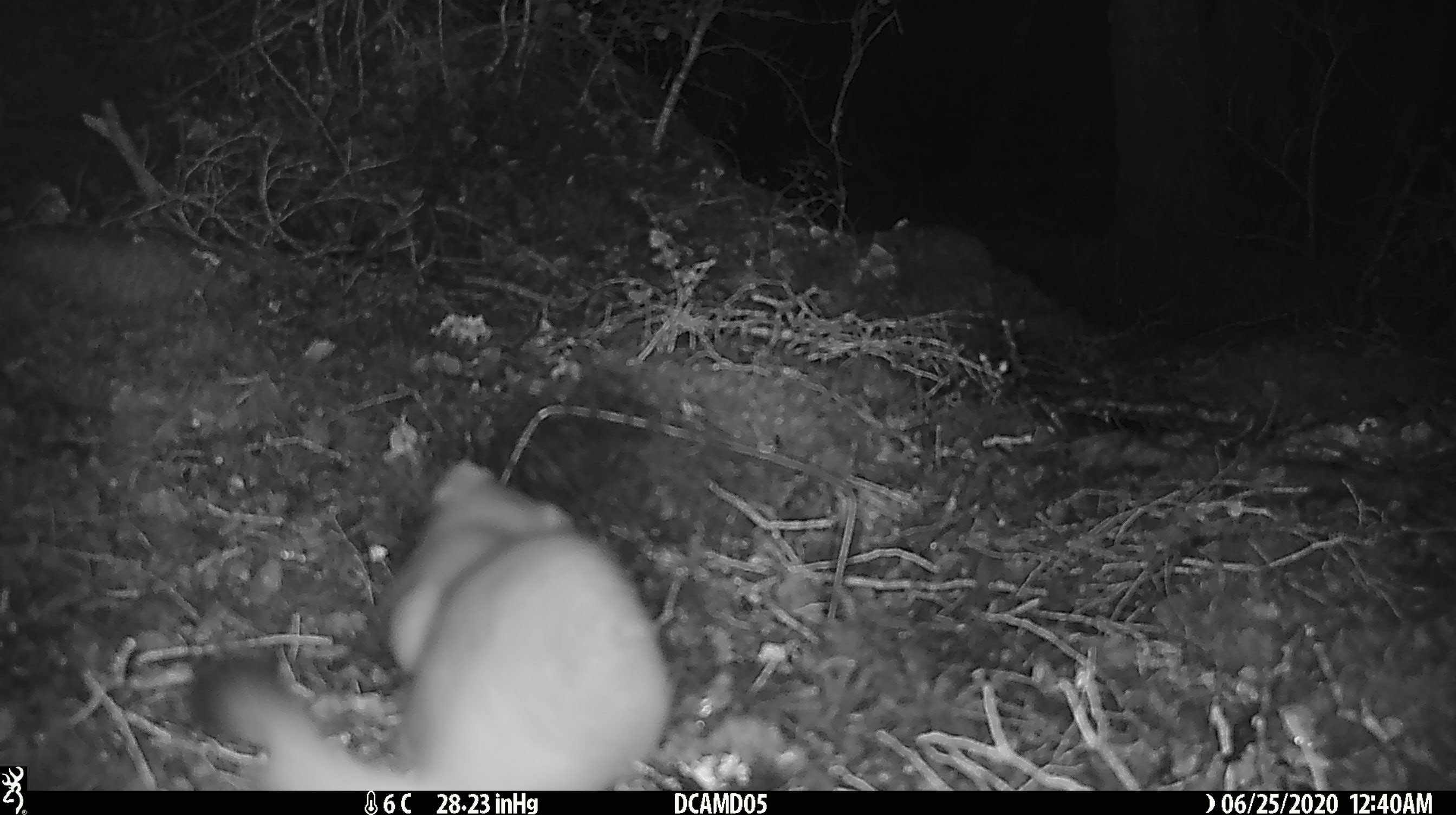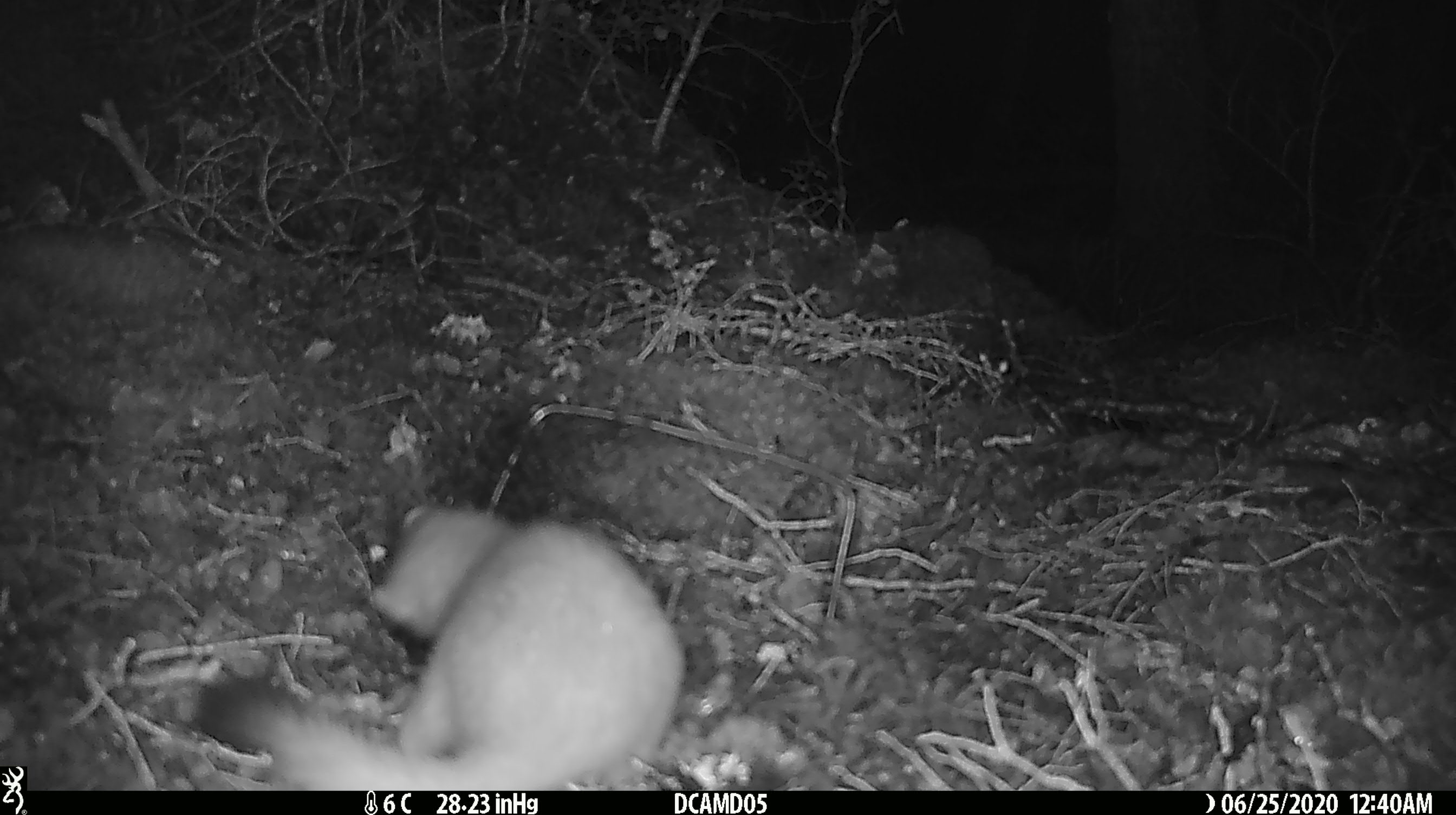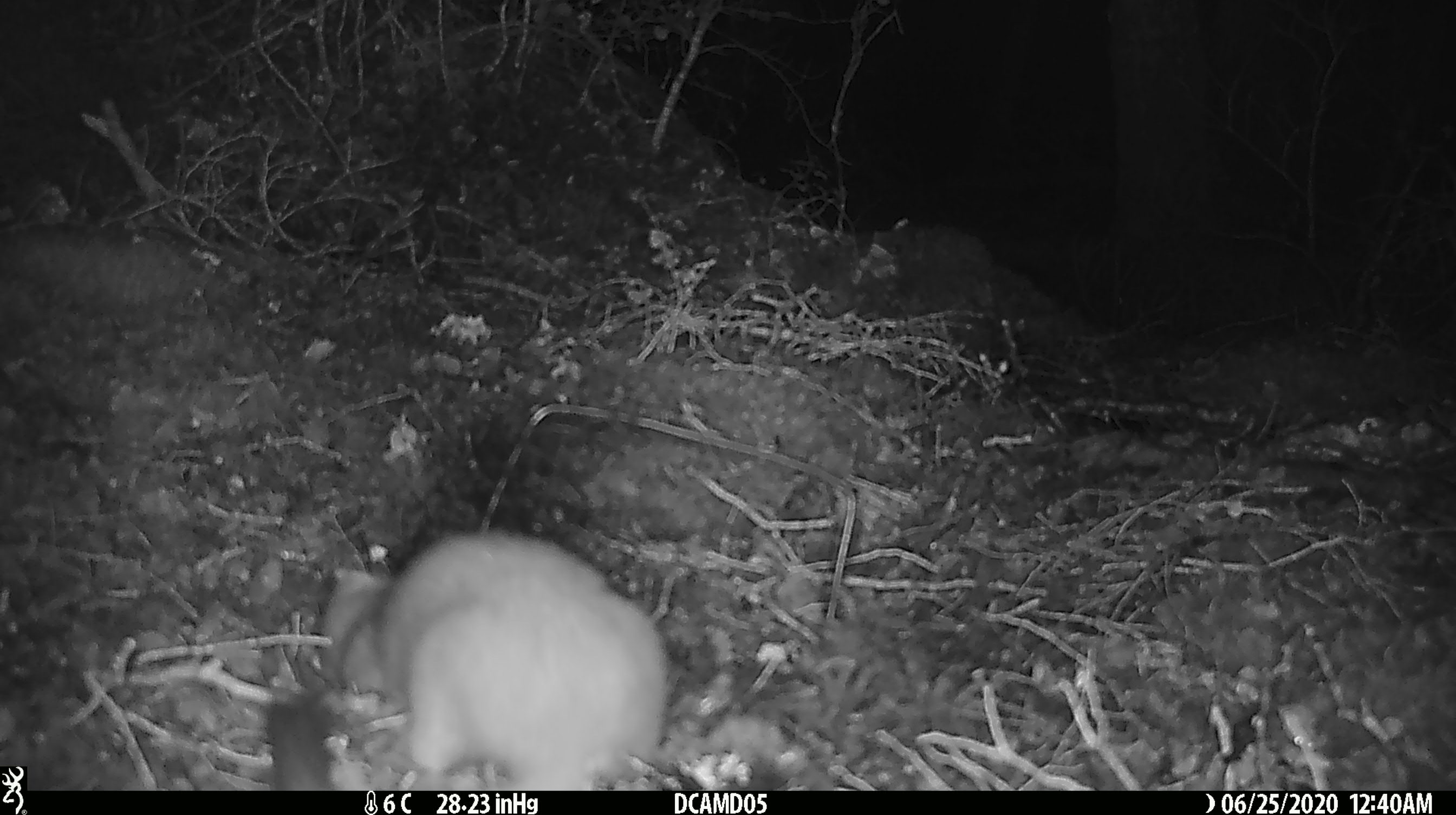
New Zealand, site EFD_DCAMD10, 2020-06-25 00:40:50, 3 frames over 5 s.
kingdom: Animalia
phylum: Chordata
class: Mammalia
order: Carnivora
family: Mustelidae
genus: Mustela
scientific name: Mustela erminea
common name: stoat